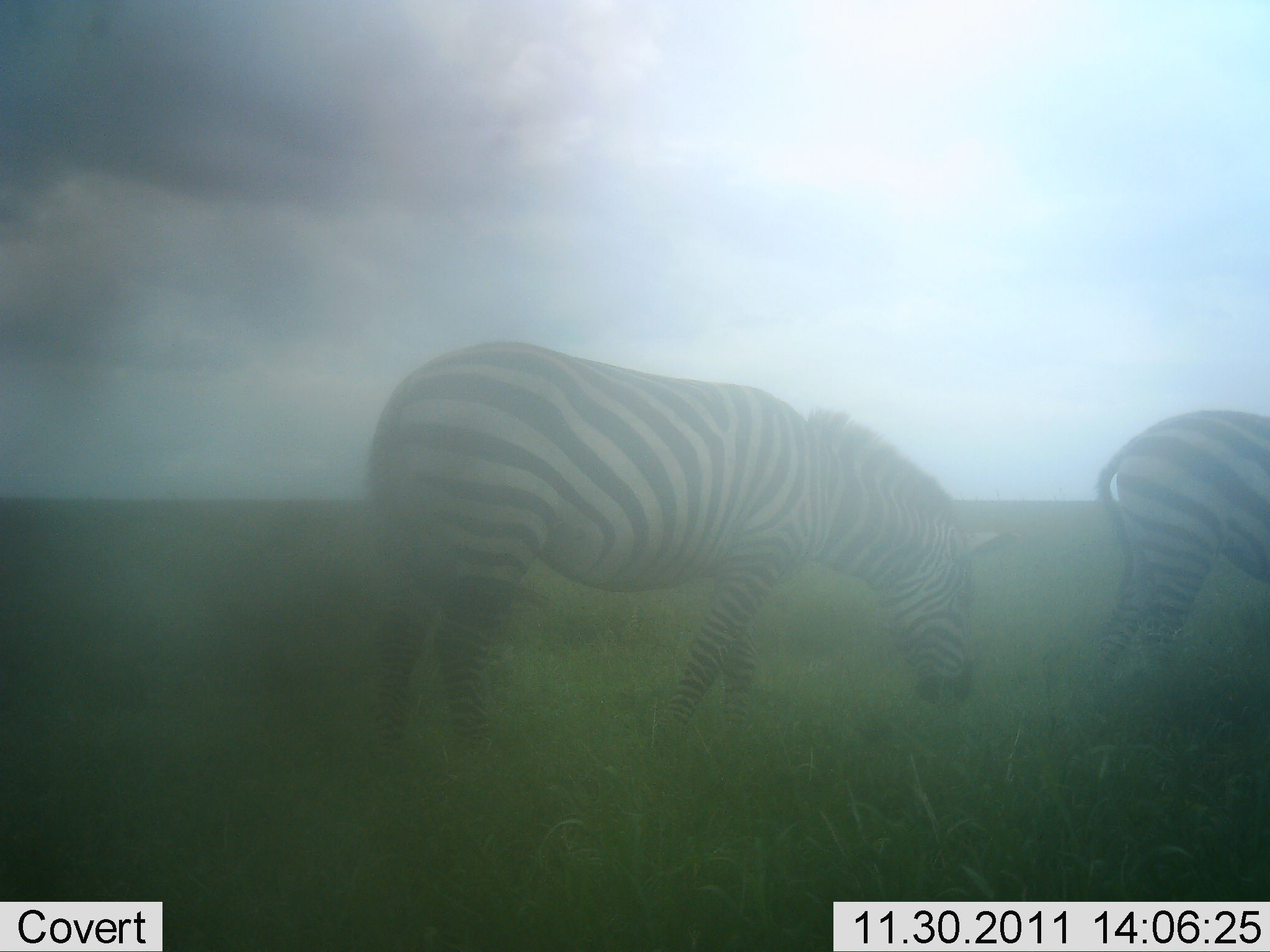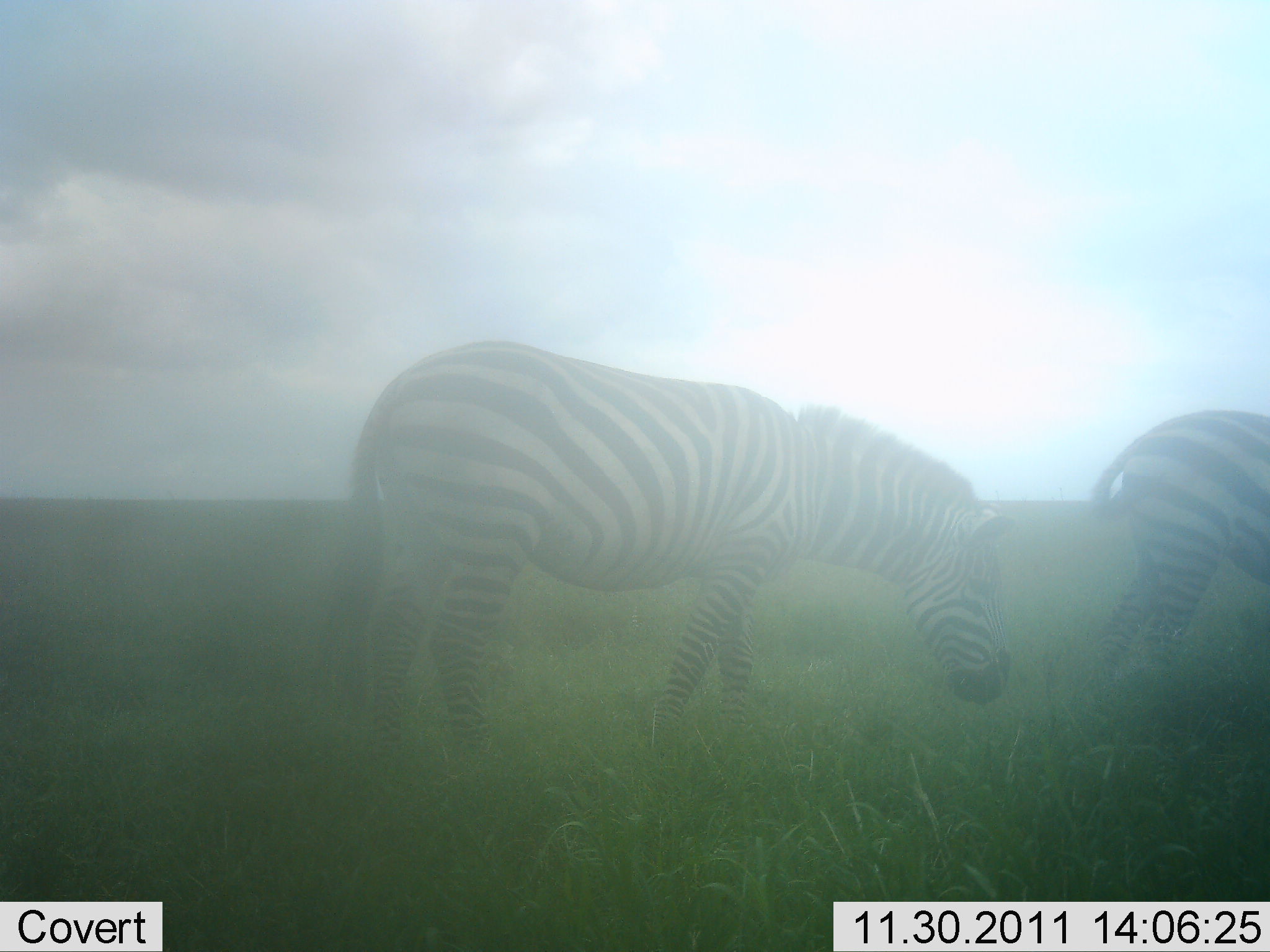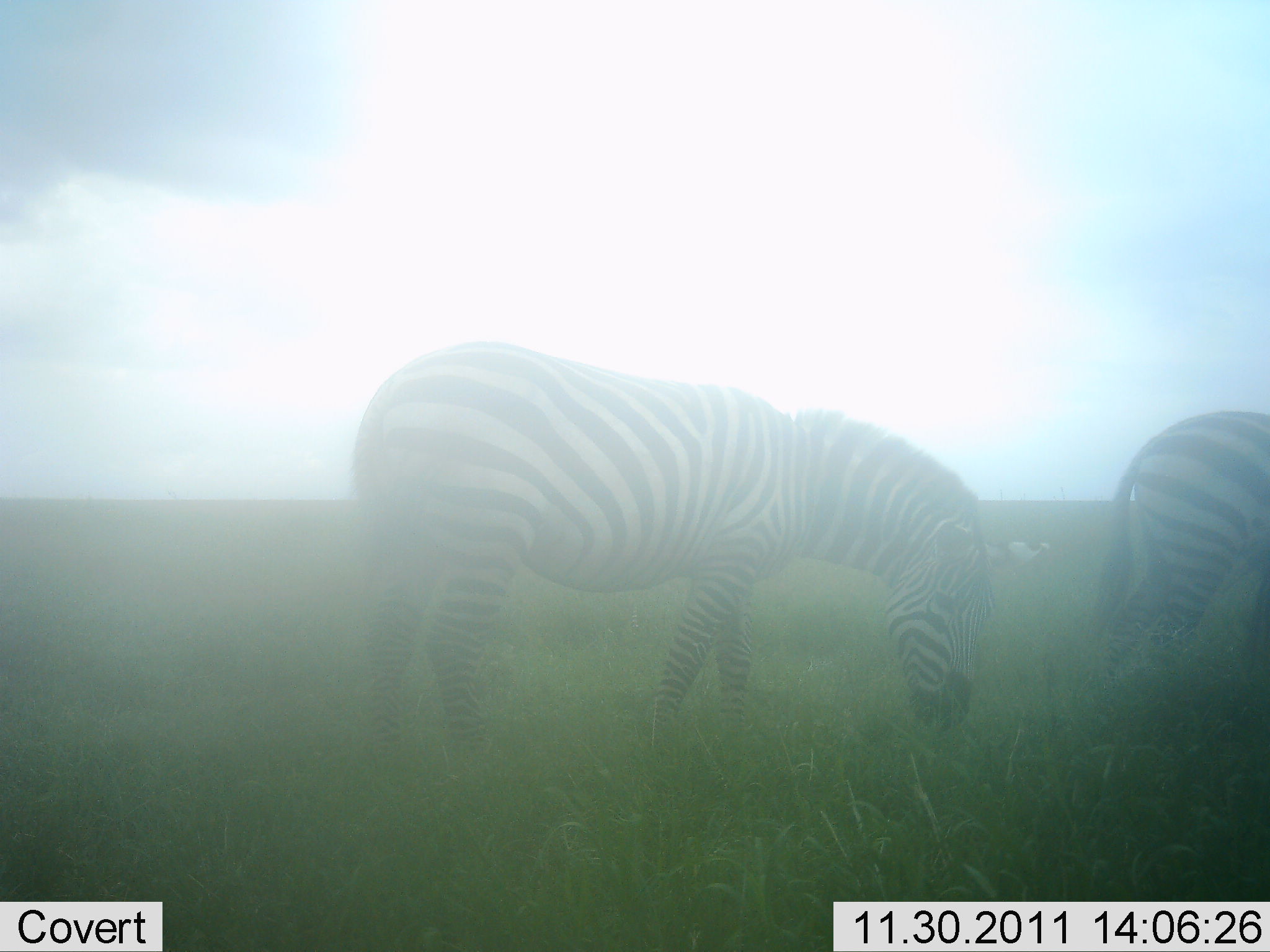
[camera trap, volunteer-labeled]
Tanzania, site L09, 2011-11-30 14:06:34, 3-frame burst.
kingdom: Animalia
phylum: Chordata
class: Mammalia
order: Perissodactyla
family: Equidae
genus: Equus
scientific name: Equus quagga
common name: plains zebra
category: zebra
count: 2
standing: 33%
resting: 0%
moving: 0%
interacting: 0%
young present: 0%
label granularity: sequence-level